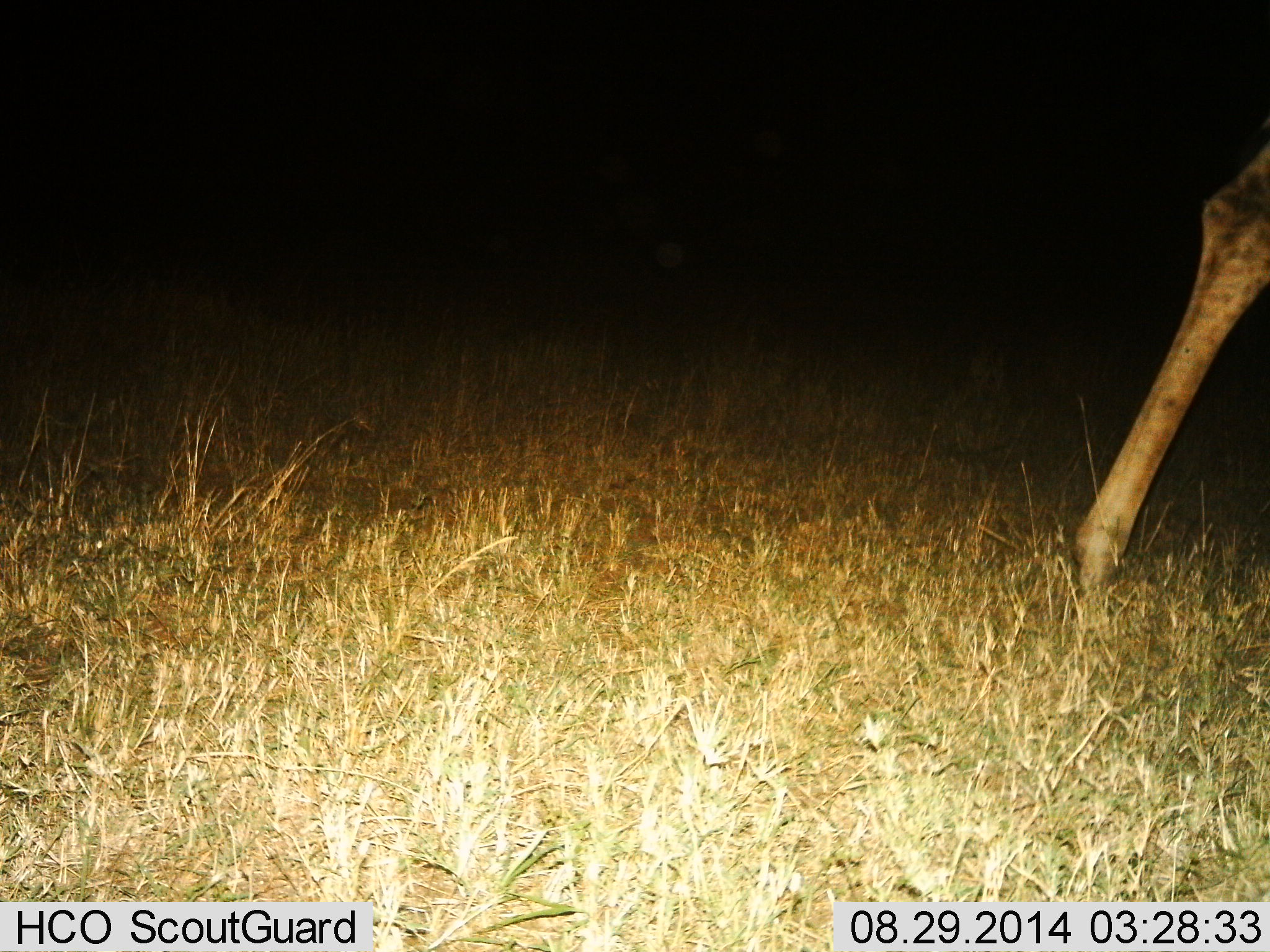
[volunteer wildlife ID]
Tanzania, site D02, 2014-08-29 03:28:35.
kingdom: Animalia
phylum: Chordata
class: Mammalia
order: Artiodactyla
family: Giraffidae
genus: Giraffa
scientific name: Giraffa camelopardalis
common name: giraffe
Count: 1.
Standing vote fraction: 20%.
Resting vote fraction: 0%.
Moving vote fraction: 80%.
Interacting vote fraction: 0%.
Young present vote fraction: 0%.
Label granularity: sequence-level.